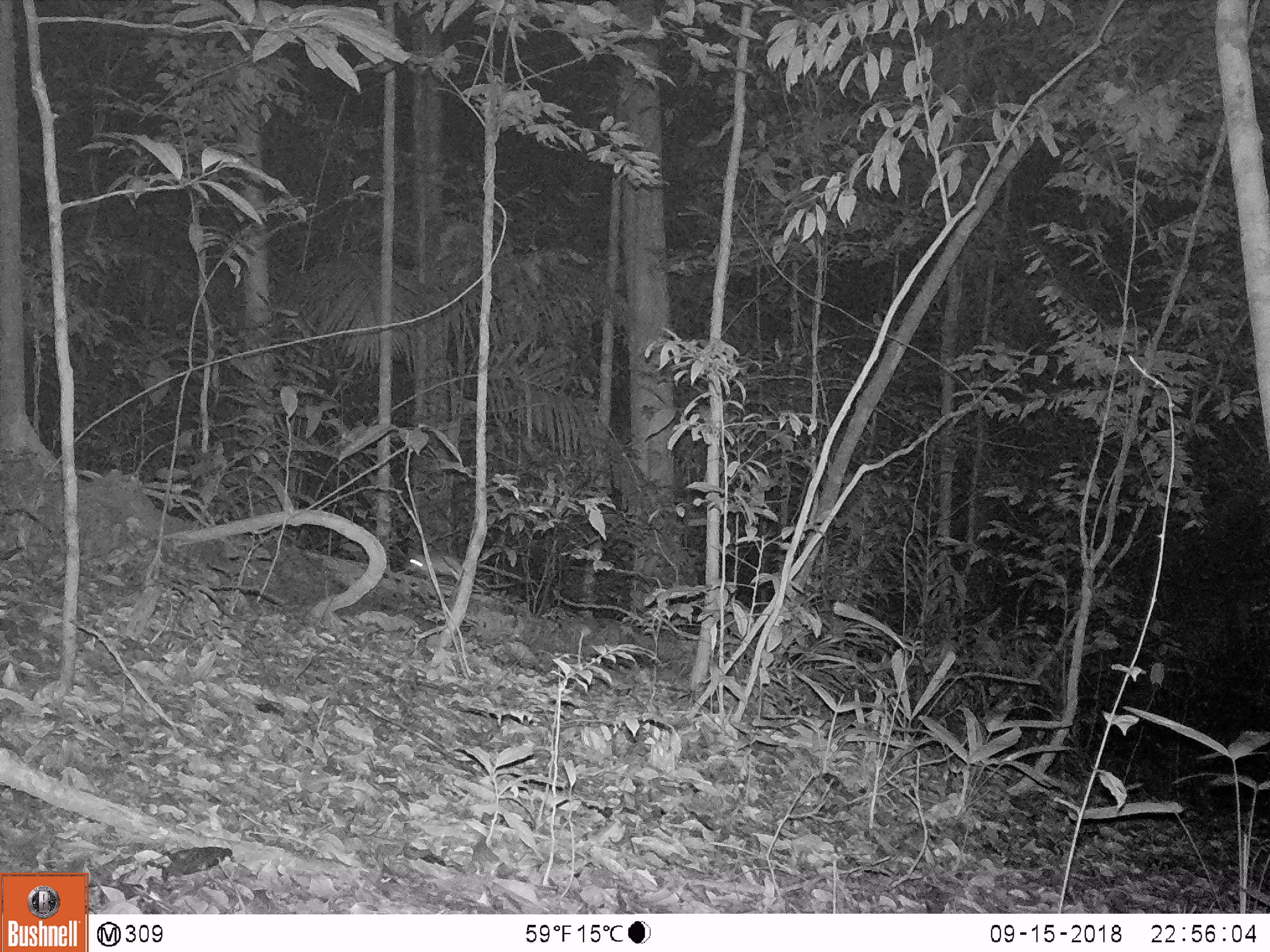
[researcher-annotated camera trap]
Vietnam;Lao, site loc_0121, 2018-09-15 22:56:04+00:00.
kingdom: Animalia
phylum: Chordata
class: Mammalia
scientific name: Mammalia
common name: mammal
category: unidentified small mammal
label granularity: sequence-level